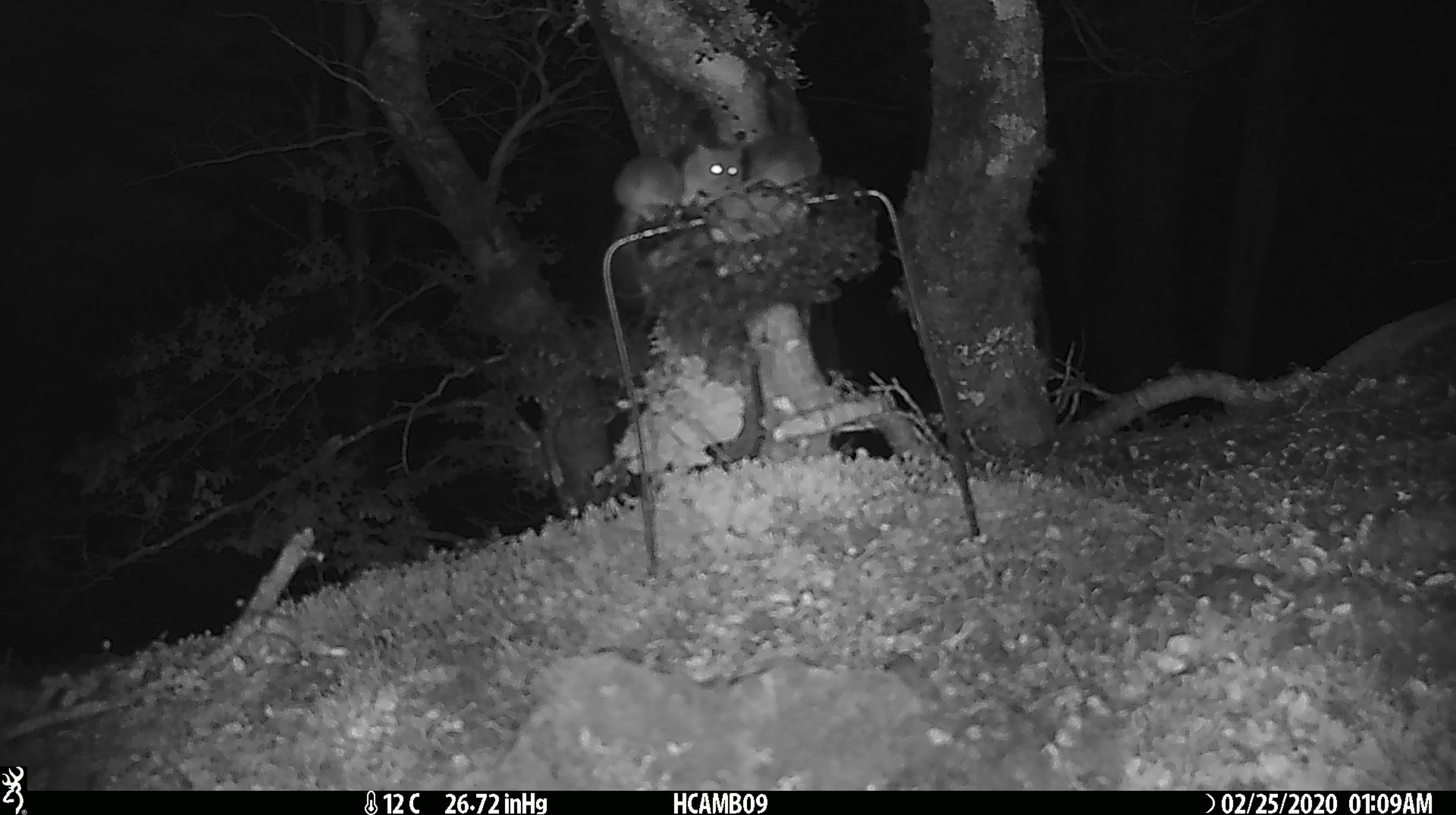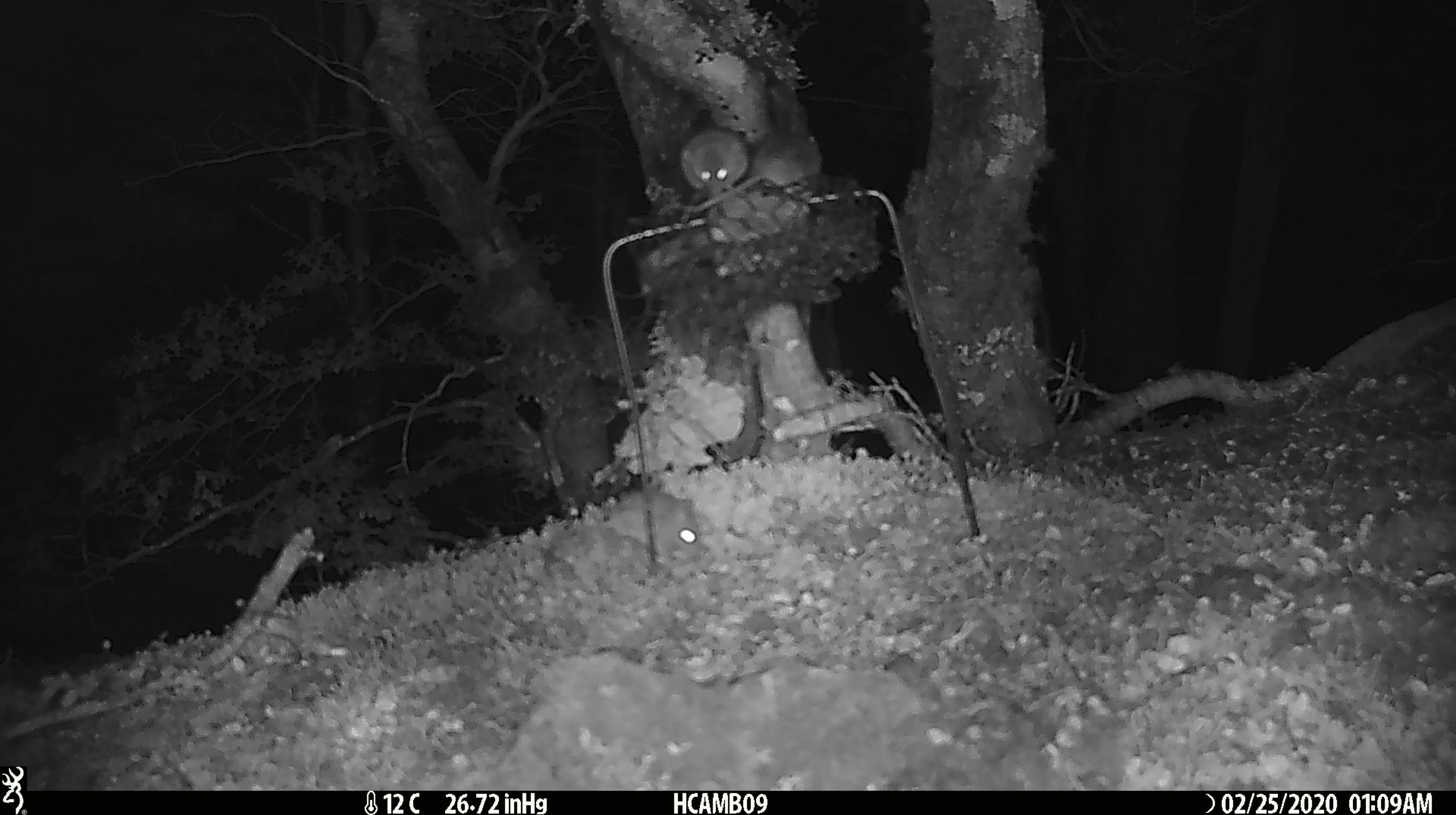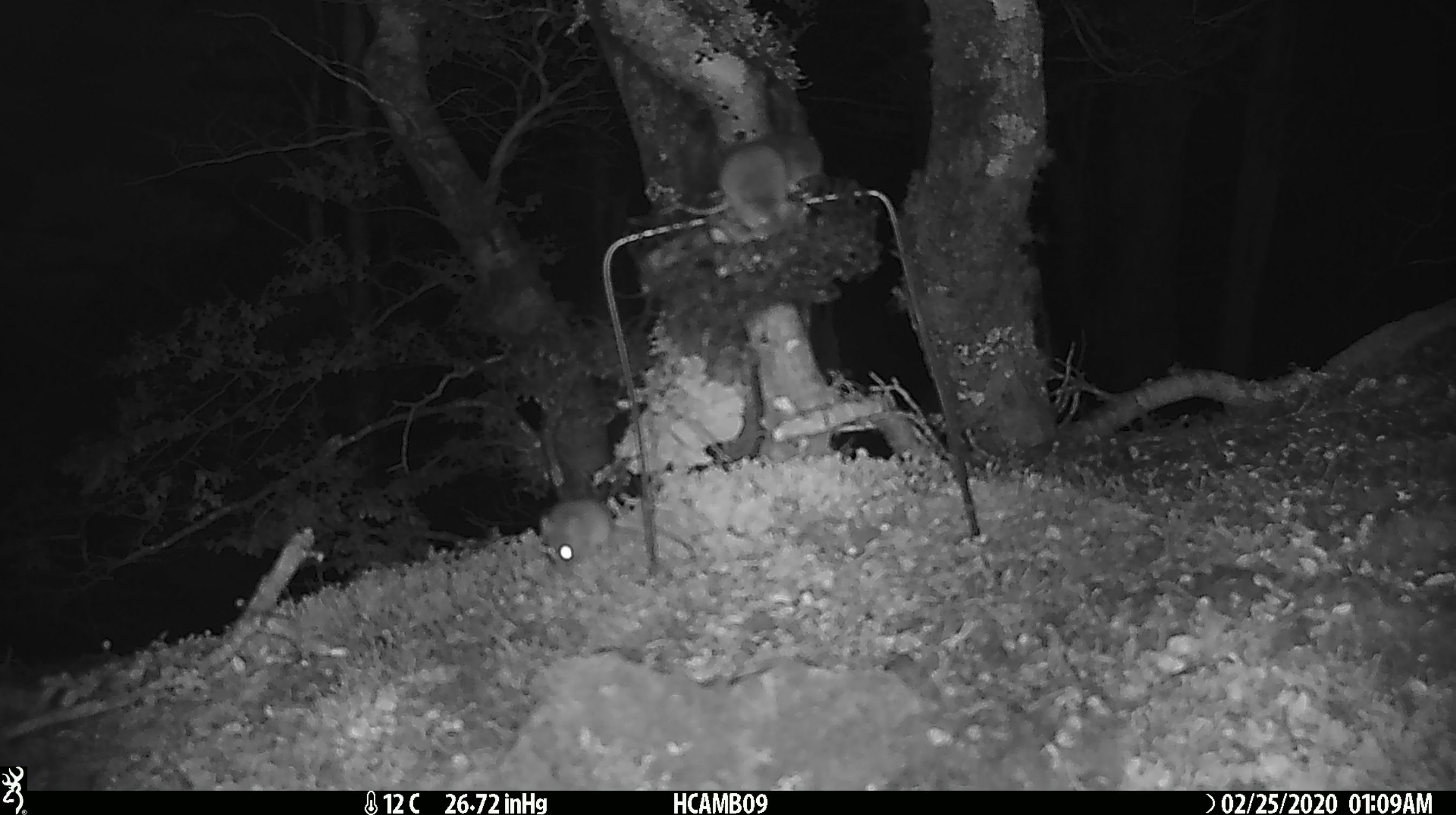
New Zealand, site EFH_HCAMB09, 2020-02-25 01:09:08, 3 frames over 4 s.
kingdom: Animalia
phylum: Chordata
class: Mammalia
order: Rodentia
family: Muridae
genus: Mus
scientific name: Mus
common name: mouse